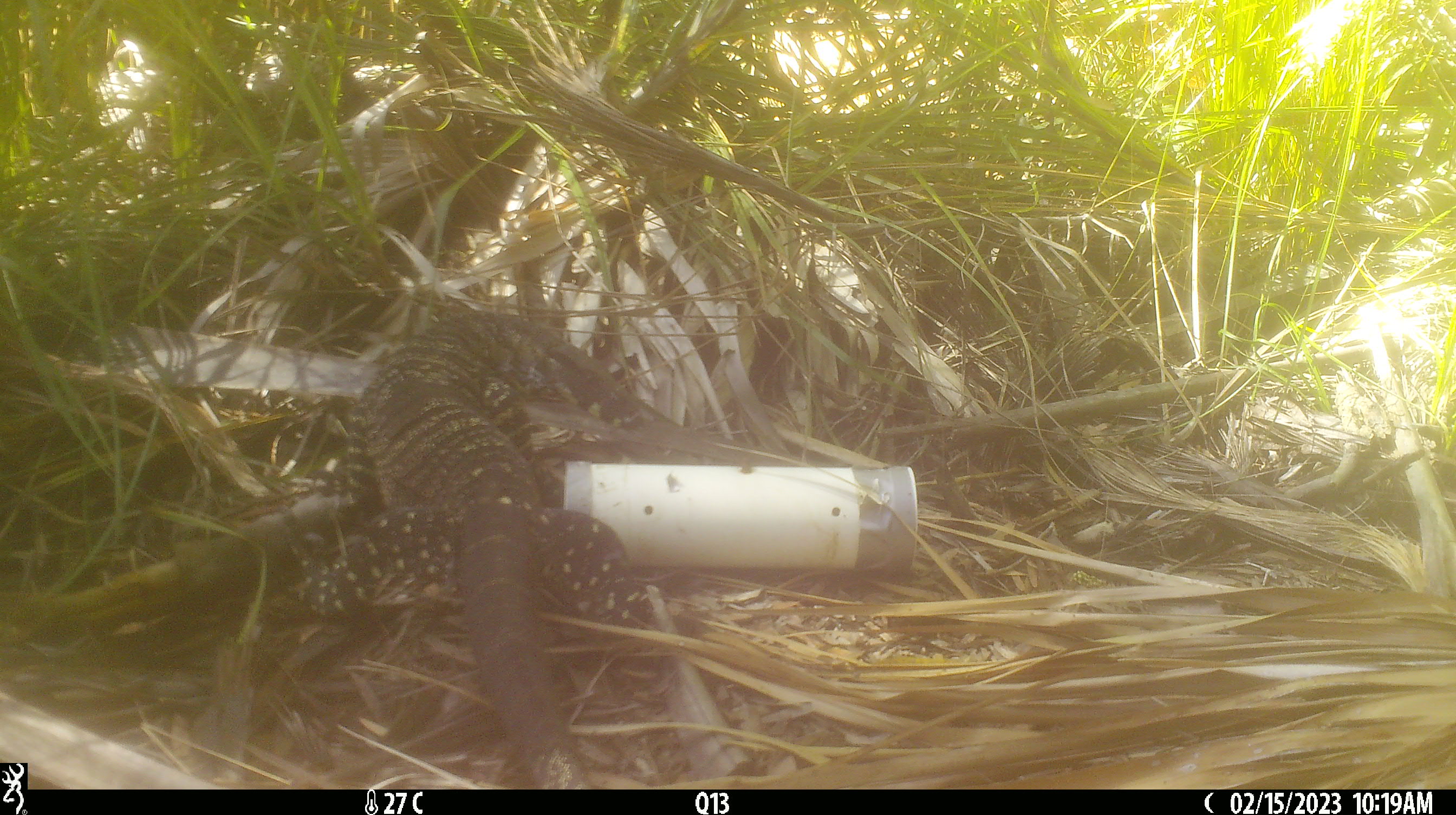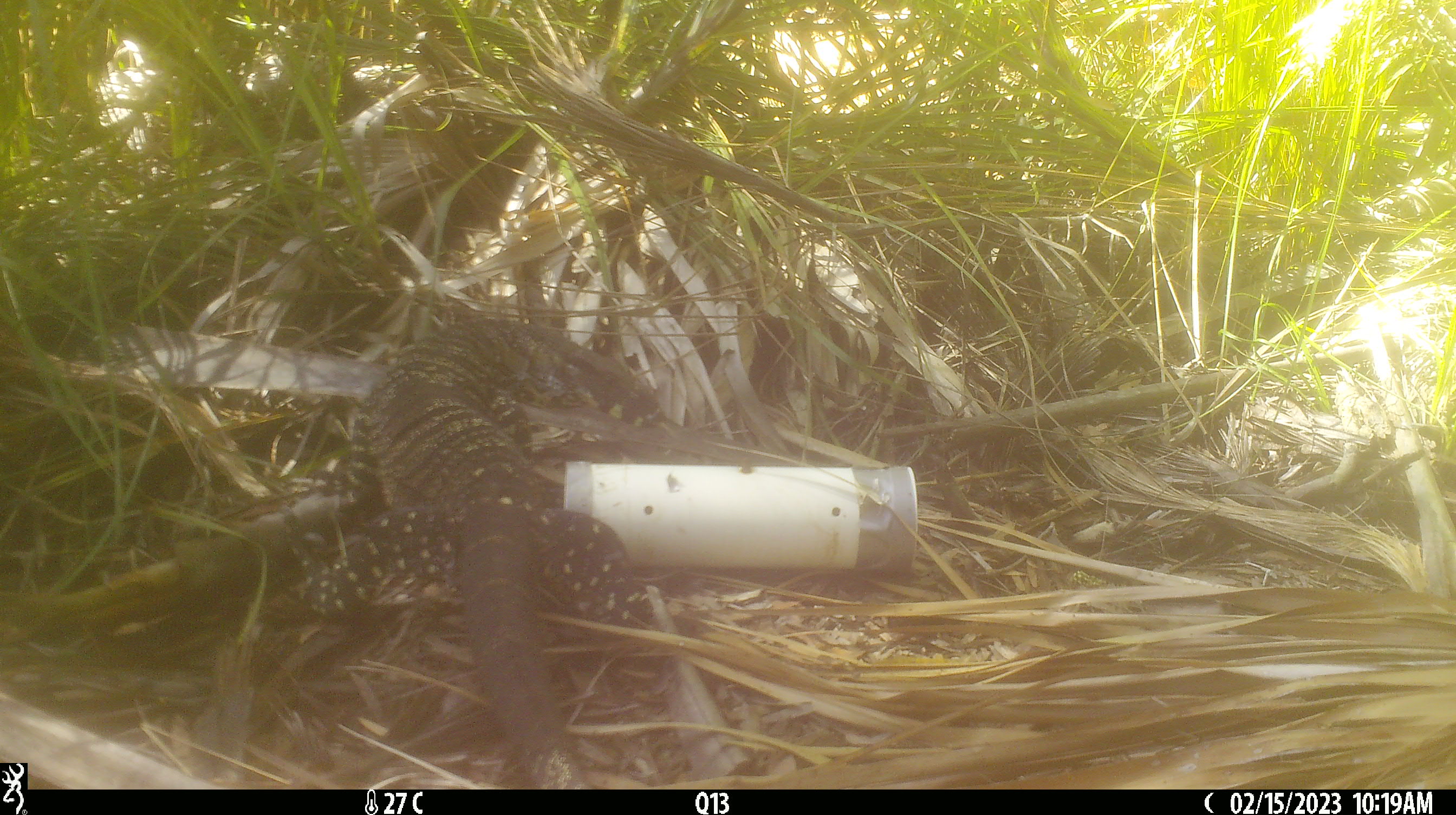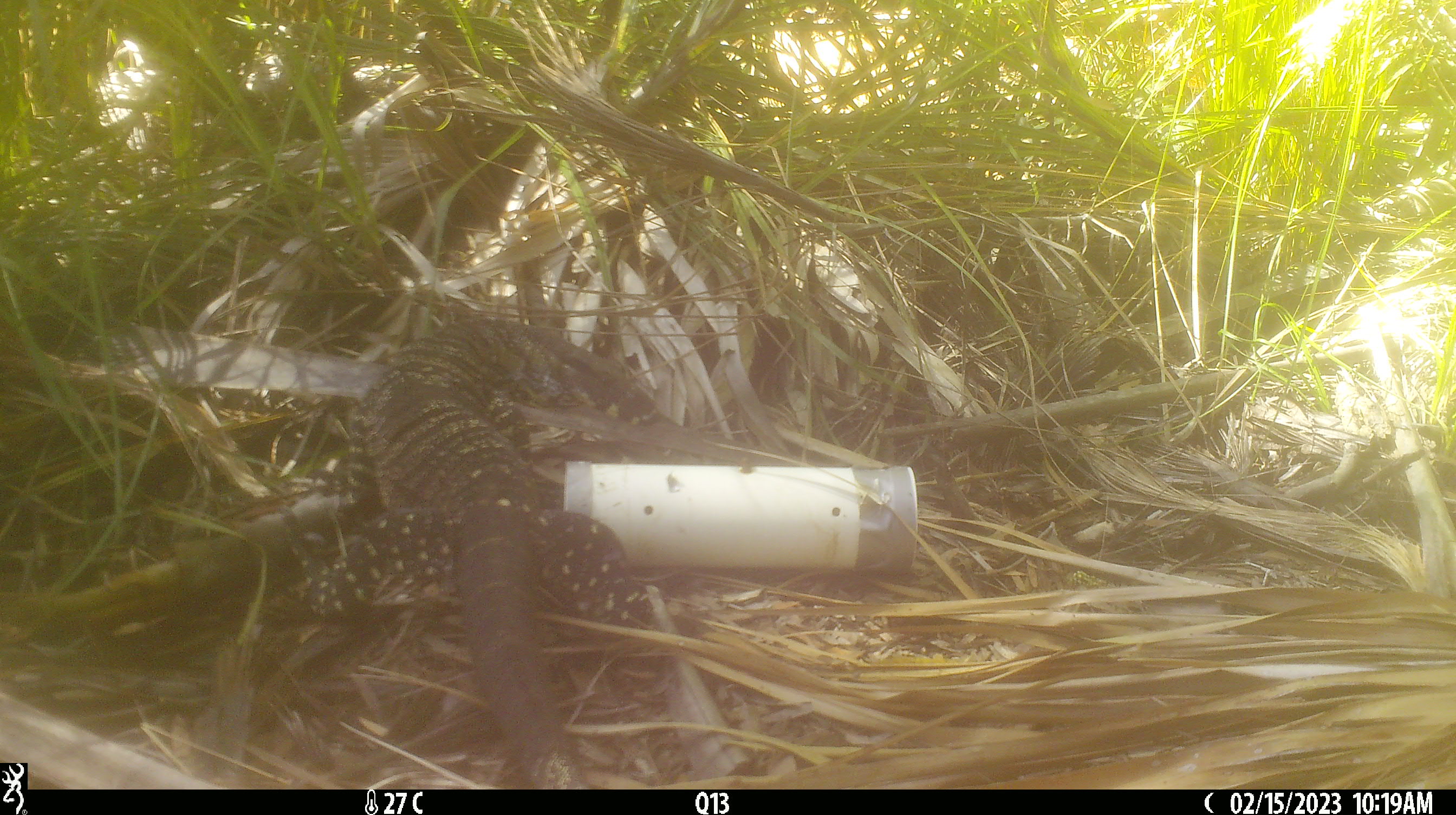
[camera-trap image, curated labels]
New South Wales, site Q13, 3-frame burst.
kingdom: Animalia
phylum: Chordata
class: Reptilia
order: Squamata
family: Varanidae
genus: Varanus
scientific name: Varanus varius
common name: lace monitor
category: goanna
Goanna (lace monitor) (Varanus varius).